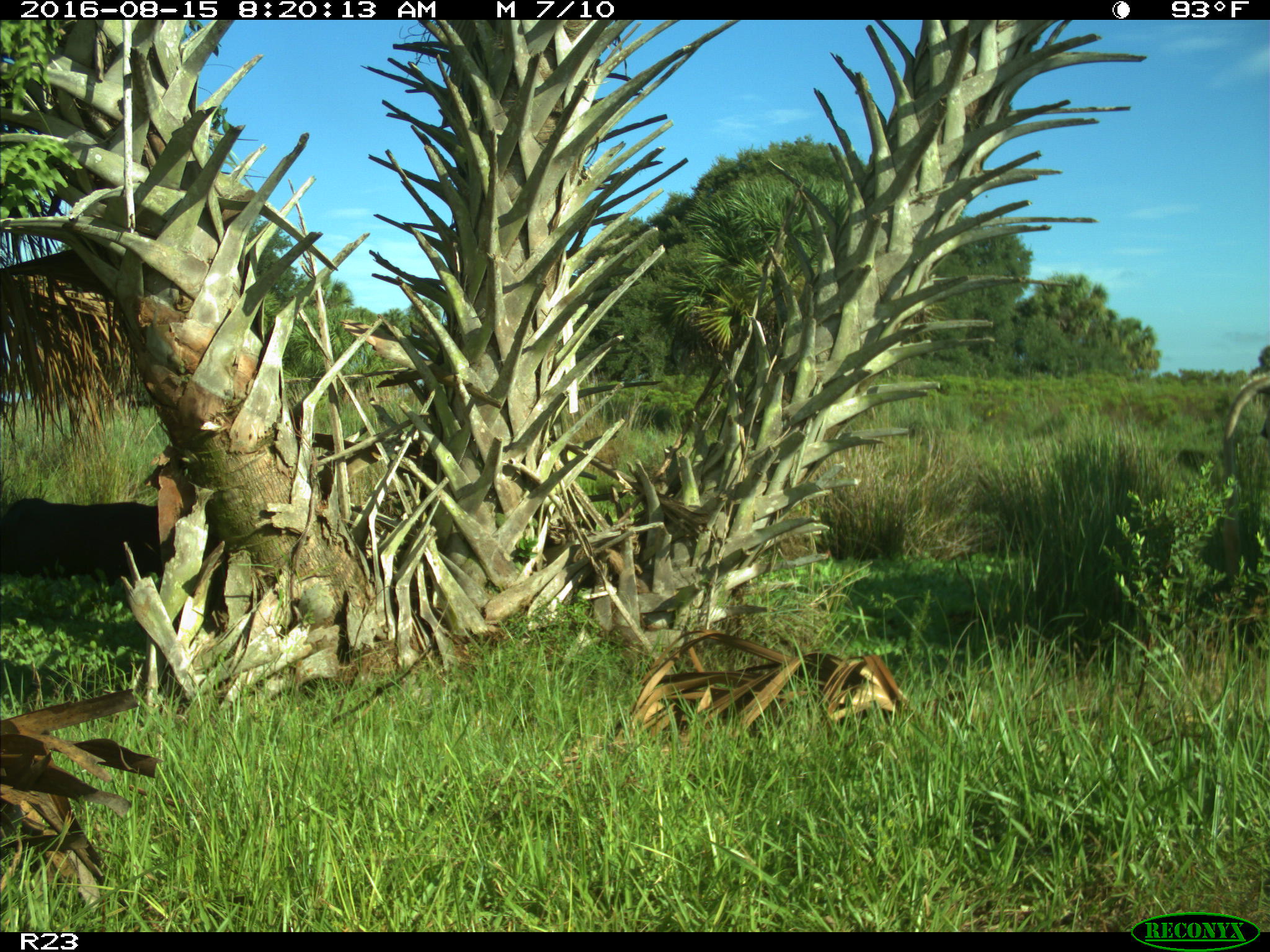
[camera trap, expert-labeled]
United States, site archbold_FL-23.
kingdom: Animalia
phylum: Chordata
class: Mammalia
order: Artiodactyla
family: Bovidae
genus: Bos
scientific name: Bos taurus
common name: domestic cow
Bos taurus (domestic cow).